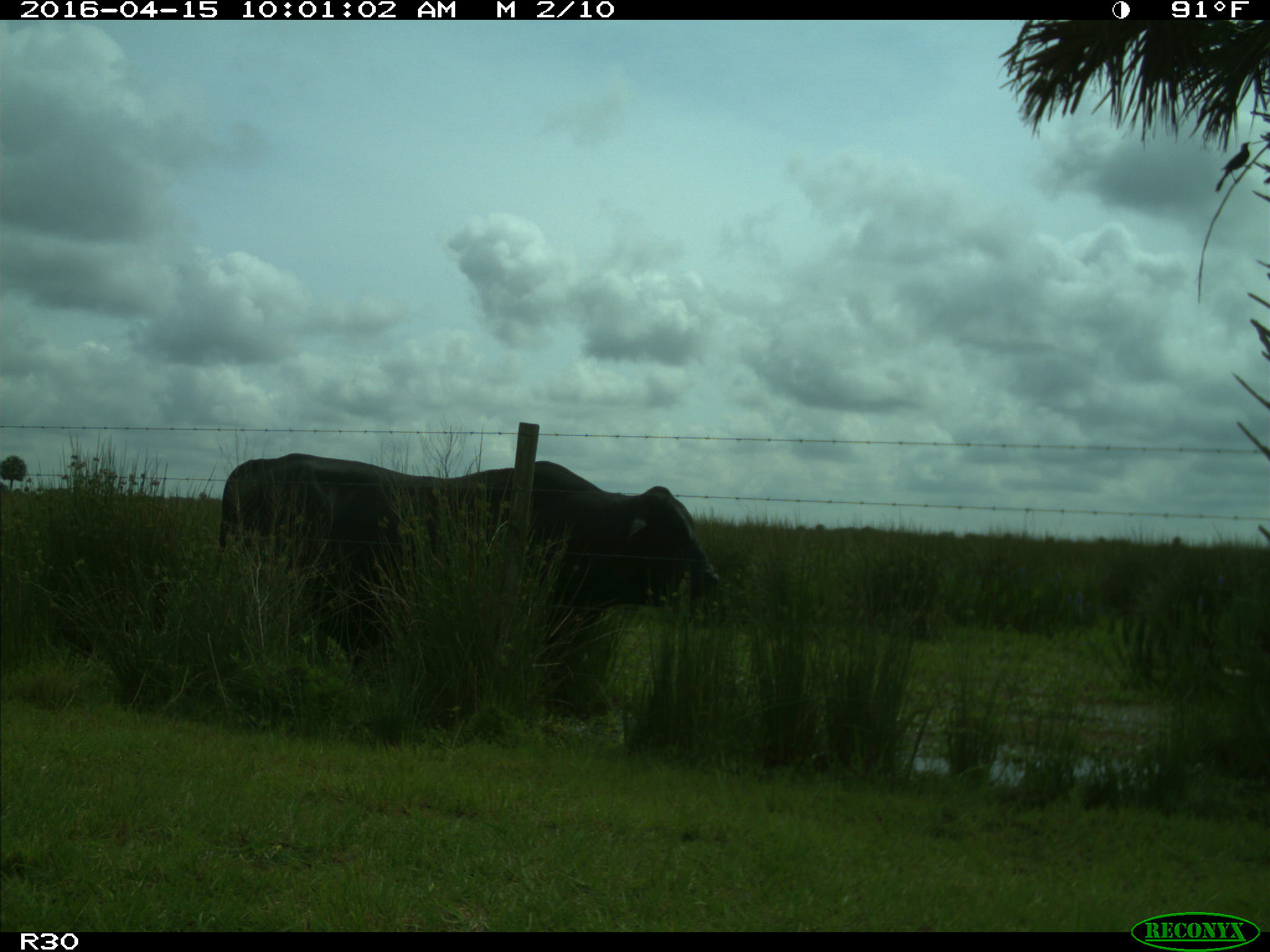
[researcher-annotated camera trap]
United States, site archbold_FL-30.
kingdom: Animalia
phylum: Chordata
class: Mammalia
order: Artiodactyla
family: Bovidae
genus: Bos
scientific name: Bos taurus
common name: domestic cow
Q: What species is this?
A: Bos taurus (domestic cow).